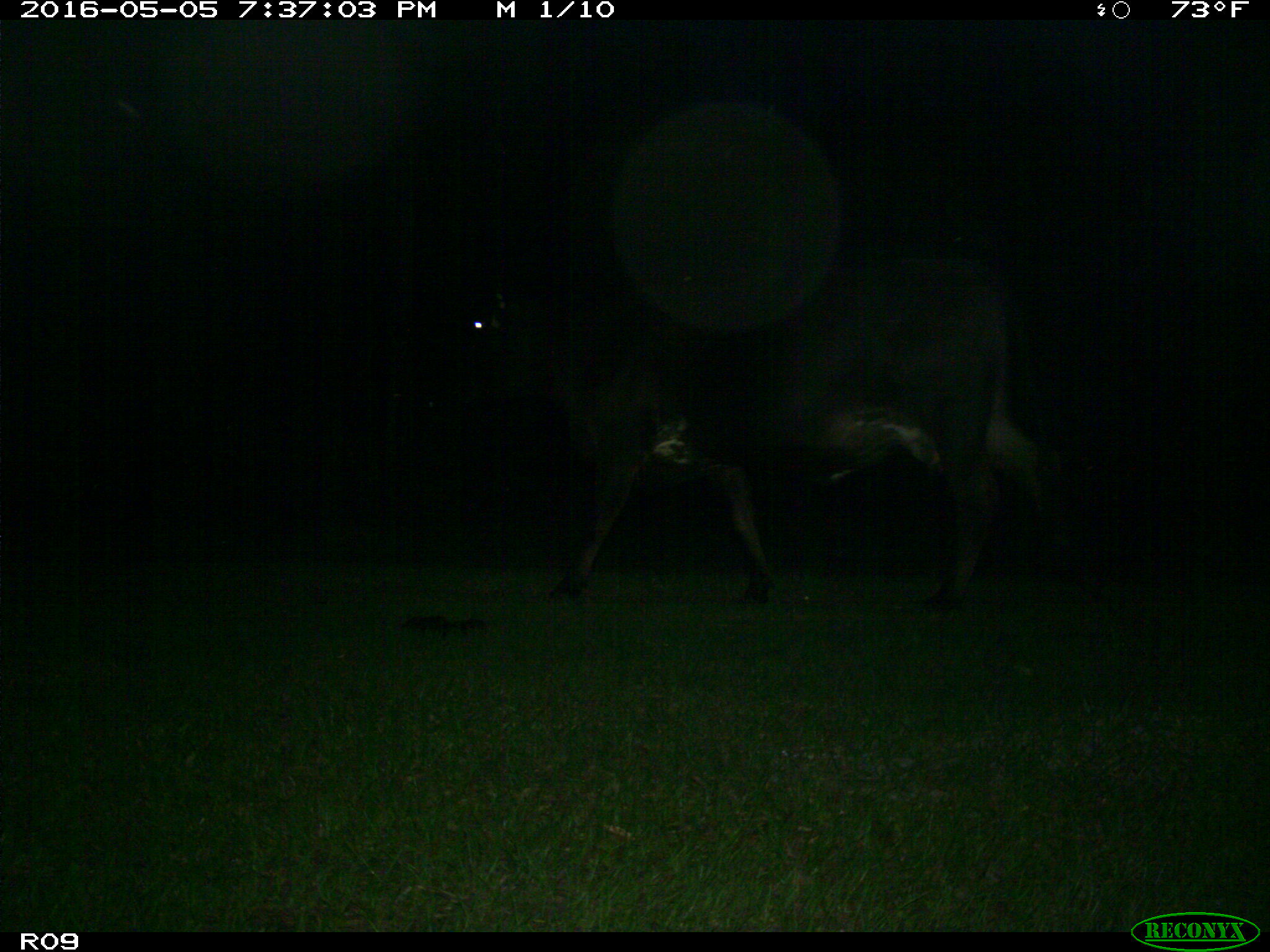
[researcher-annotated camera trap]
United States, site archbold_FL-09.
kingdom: Animalia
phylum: Chordata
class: Mammalia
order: Artiodactyla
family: Bovidae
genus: Bos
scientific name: Bos taurus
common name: domestic cow